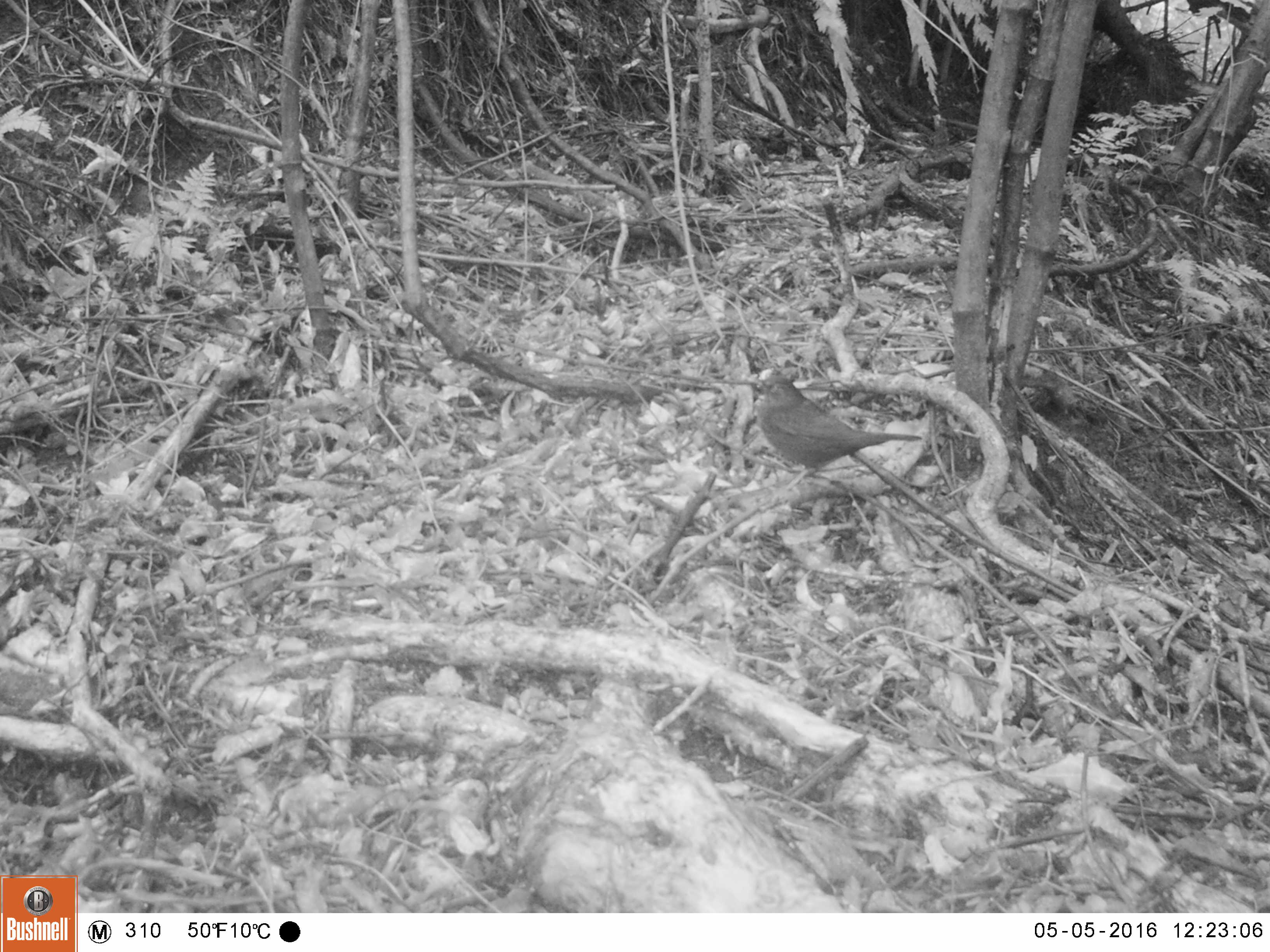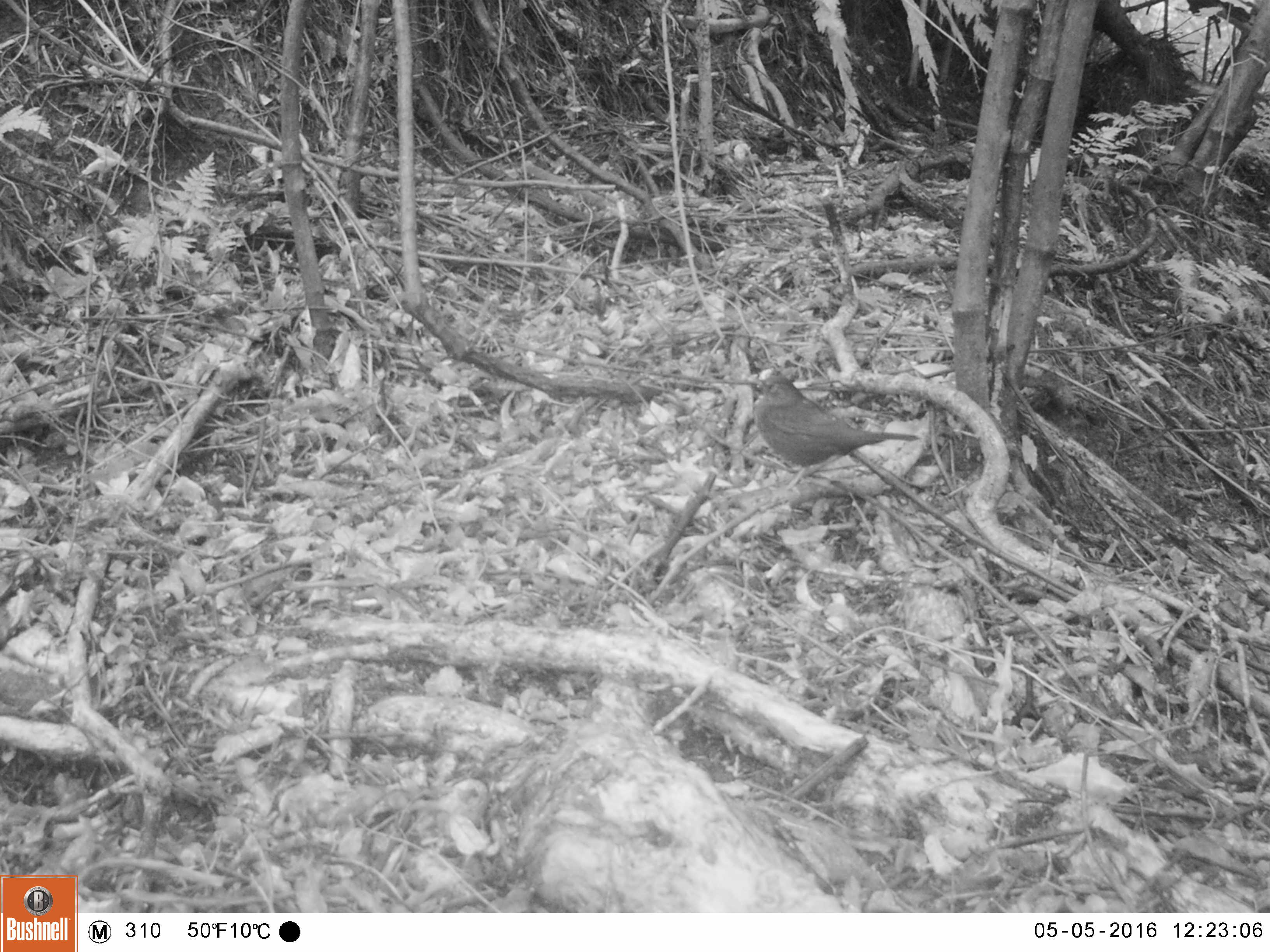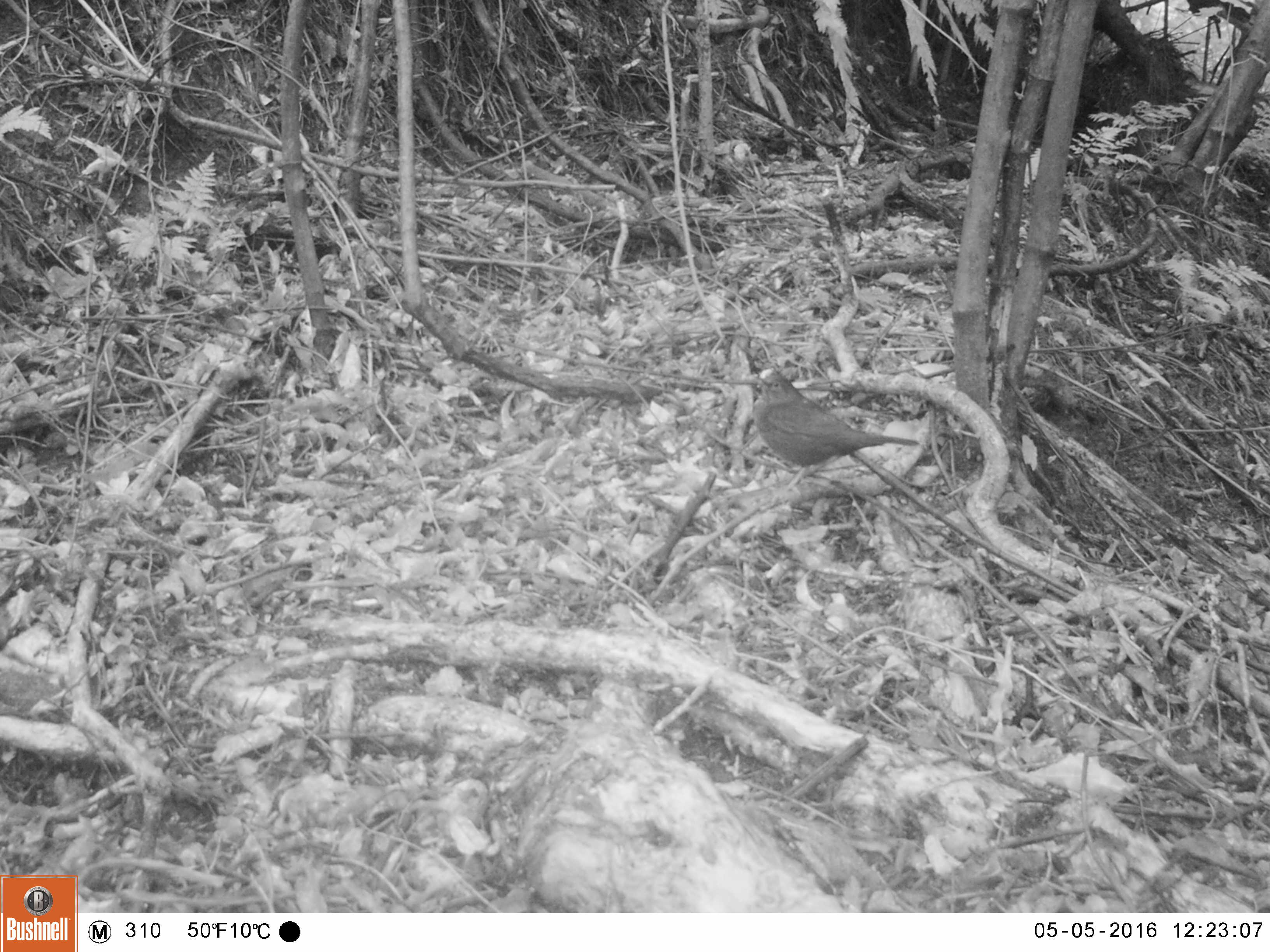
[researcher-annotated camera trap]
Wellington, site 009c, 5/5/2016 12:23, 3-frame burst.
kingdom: Animalia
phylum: Chordata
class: Aves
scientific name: Aves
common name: bird